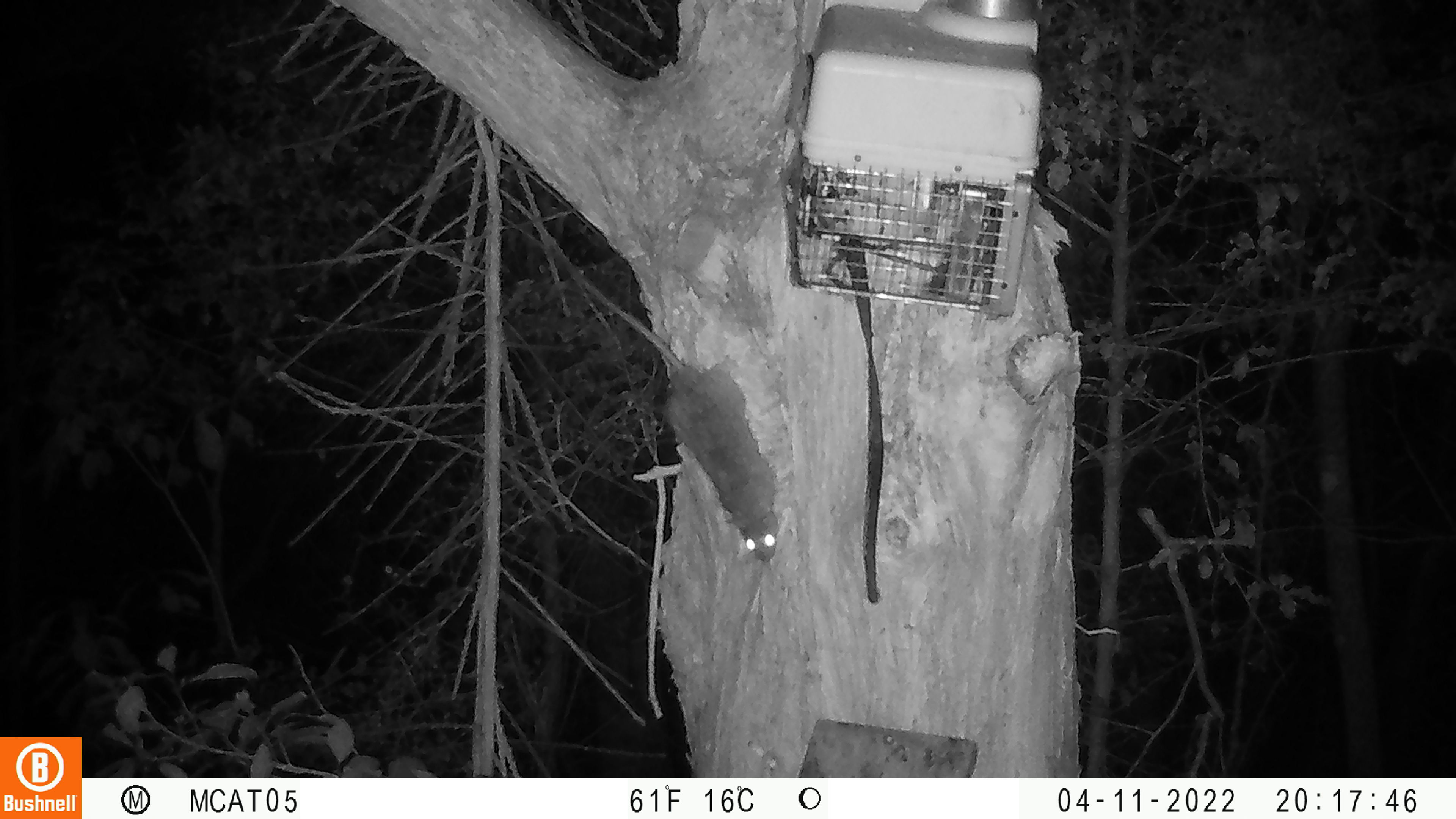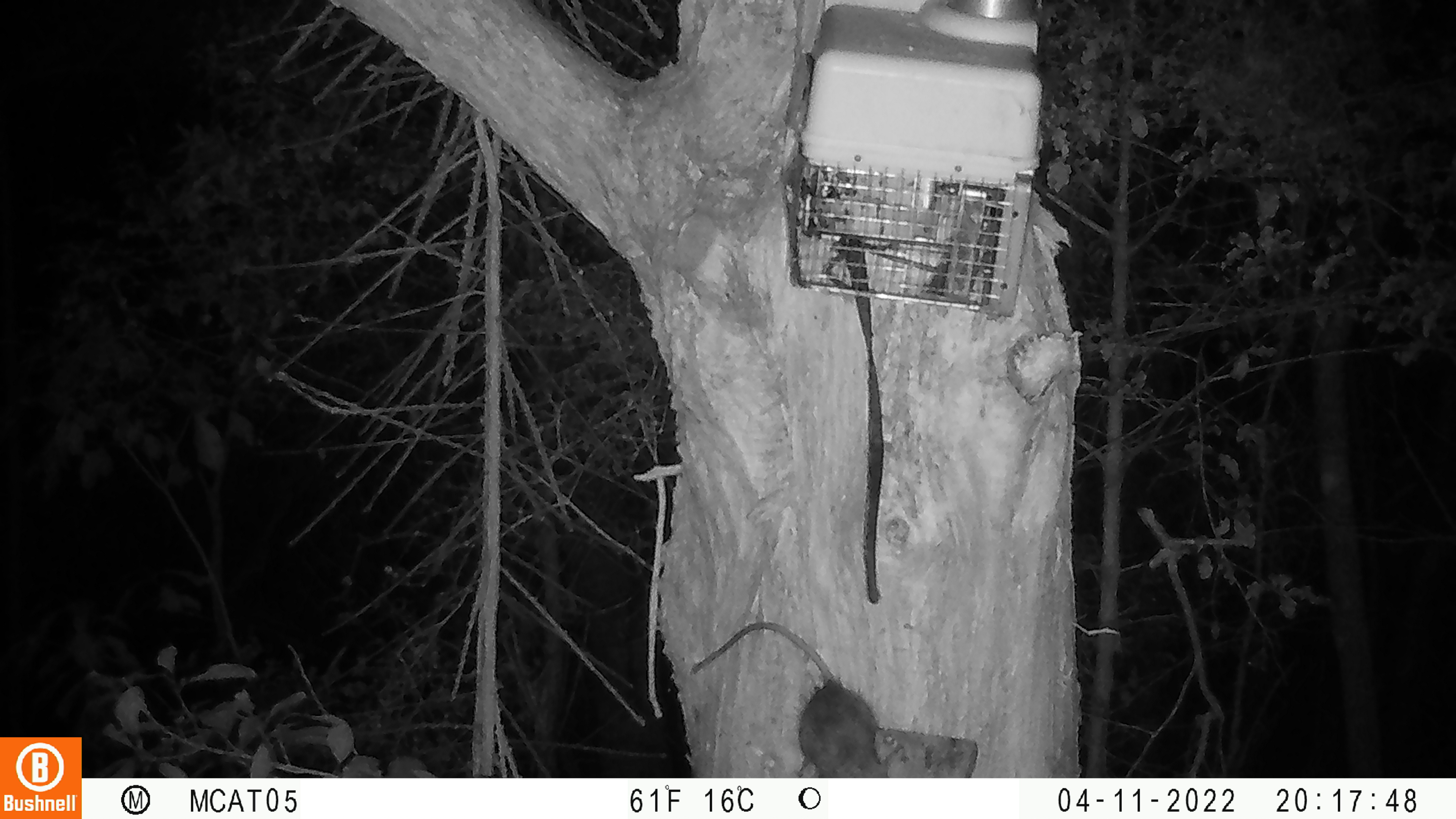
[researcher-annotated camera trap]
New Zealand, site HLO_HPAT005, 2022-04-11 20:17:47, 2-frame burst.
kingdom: Animalia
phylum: Chordata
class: Mammalia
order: Rodentia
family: Muridae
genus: Rattus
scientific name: Rattus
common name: rat